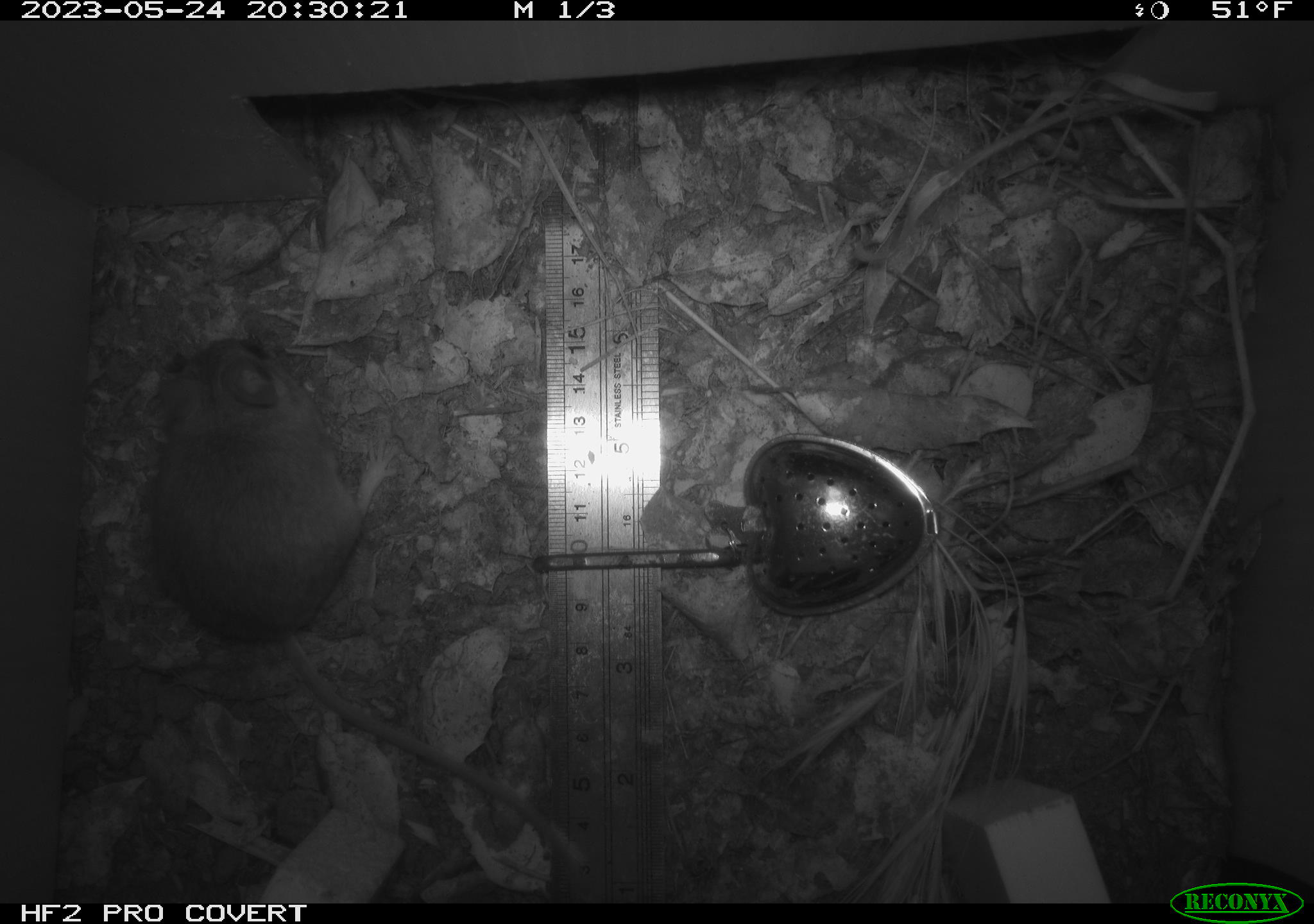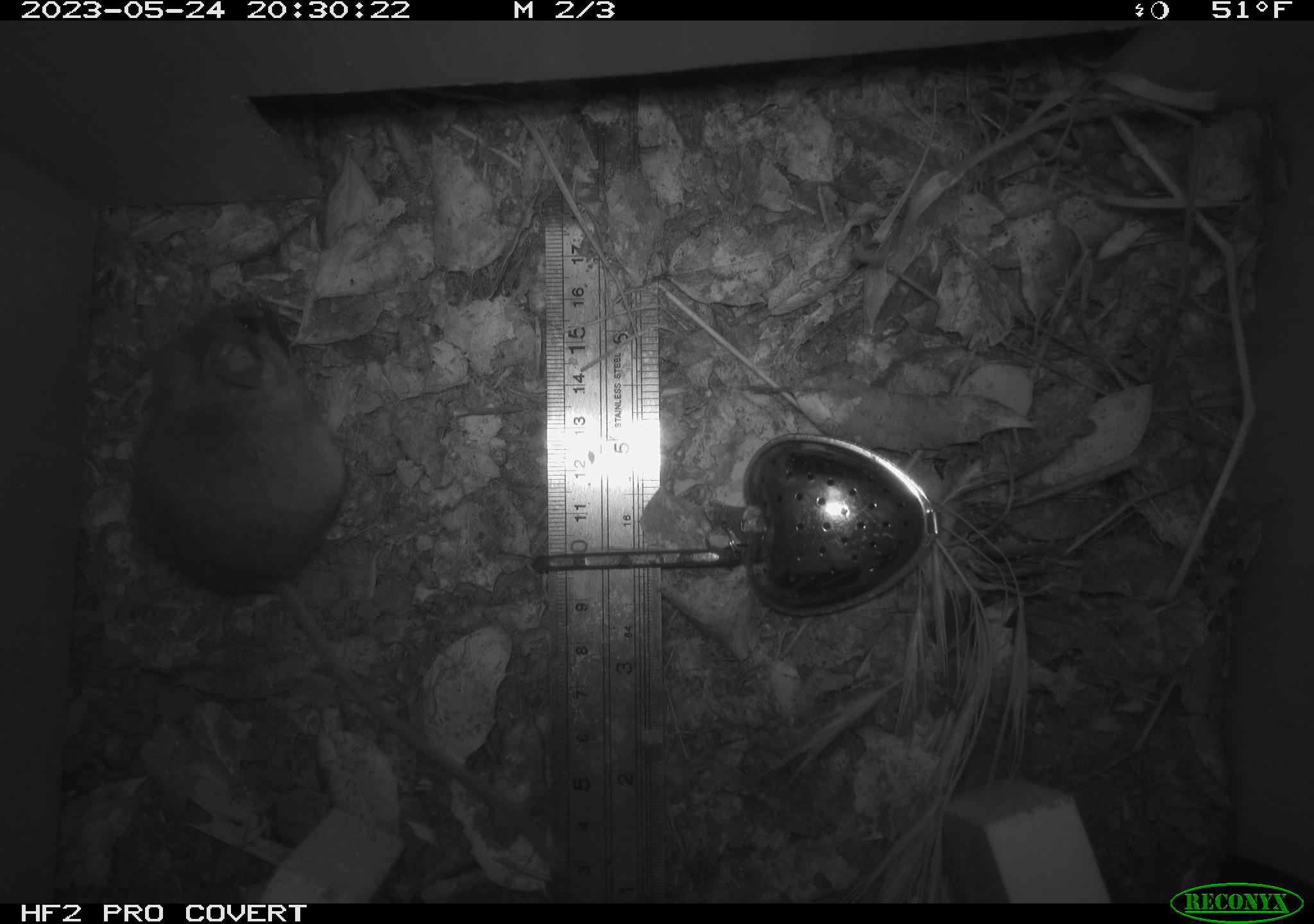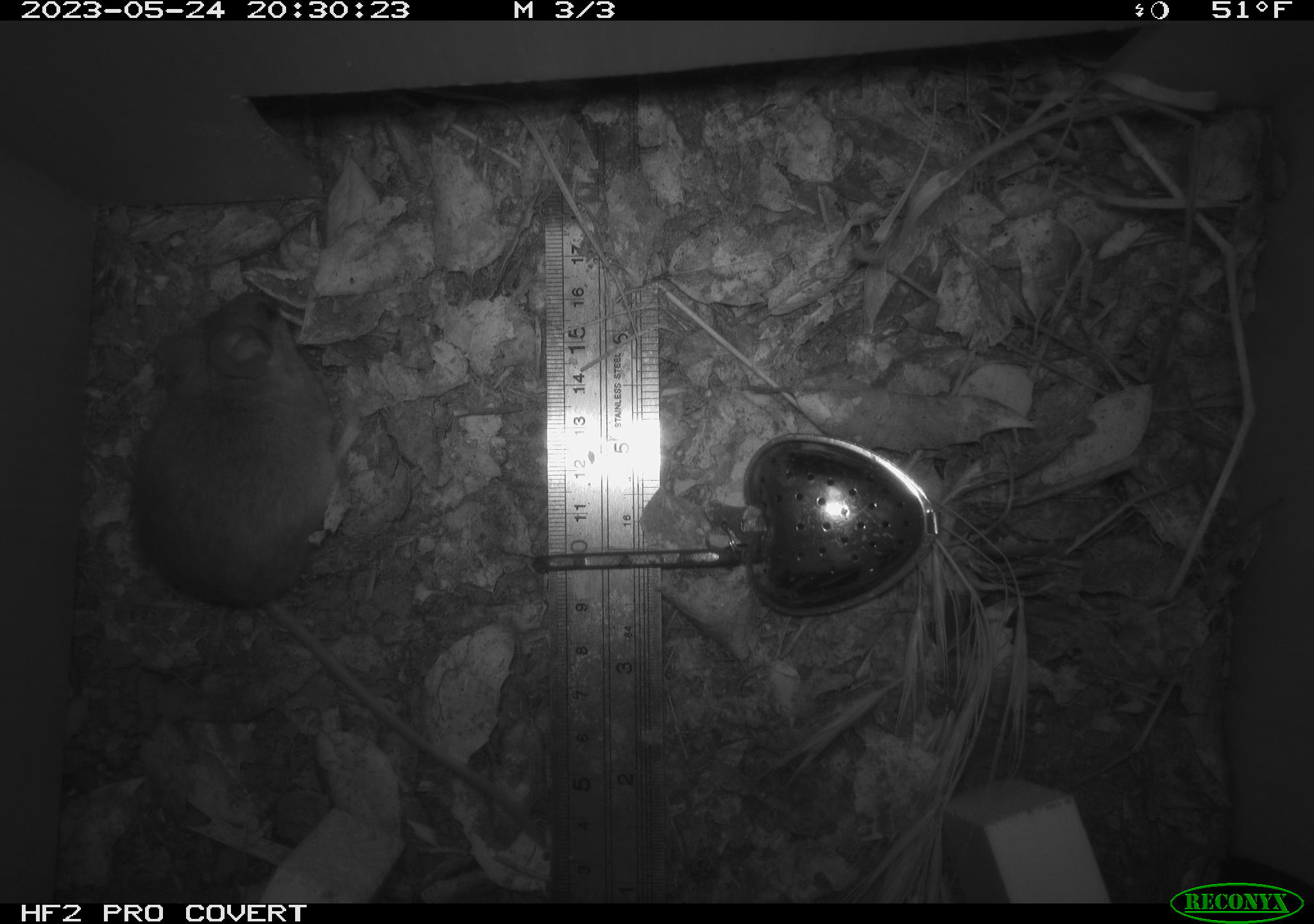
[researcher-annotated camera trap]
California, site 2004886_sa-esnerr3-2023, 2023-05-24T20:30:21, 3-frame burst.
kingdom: Animalia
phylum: Chordata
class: Mammalia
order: Rodentia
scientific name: Rodentia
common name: mouse species